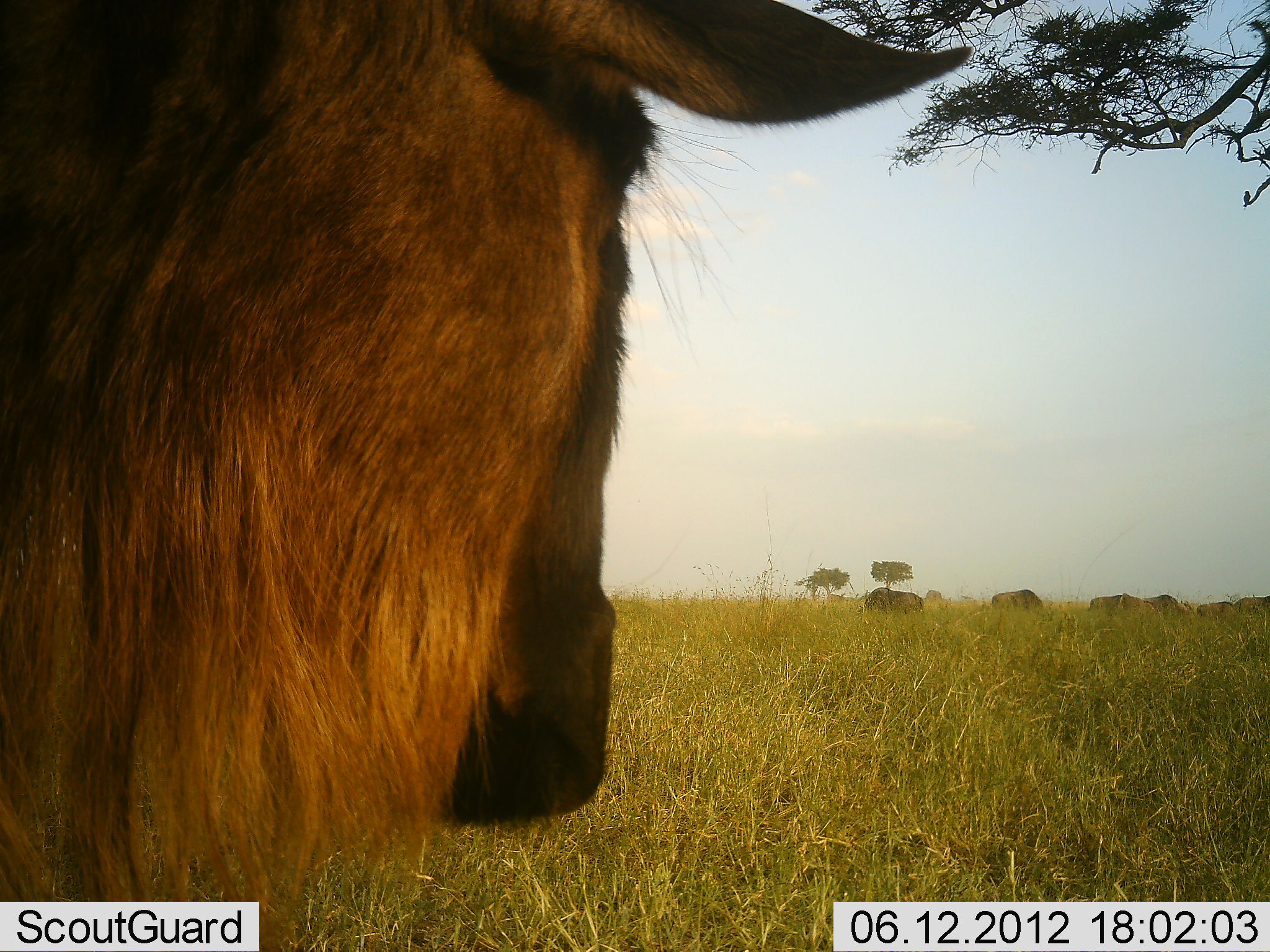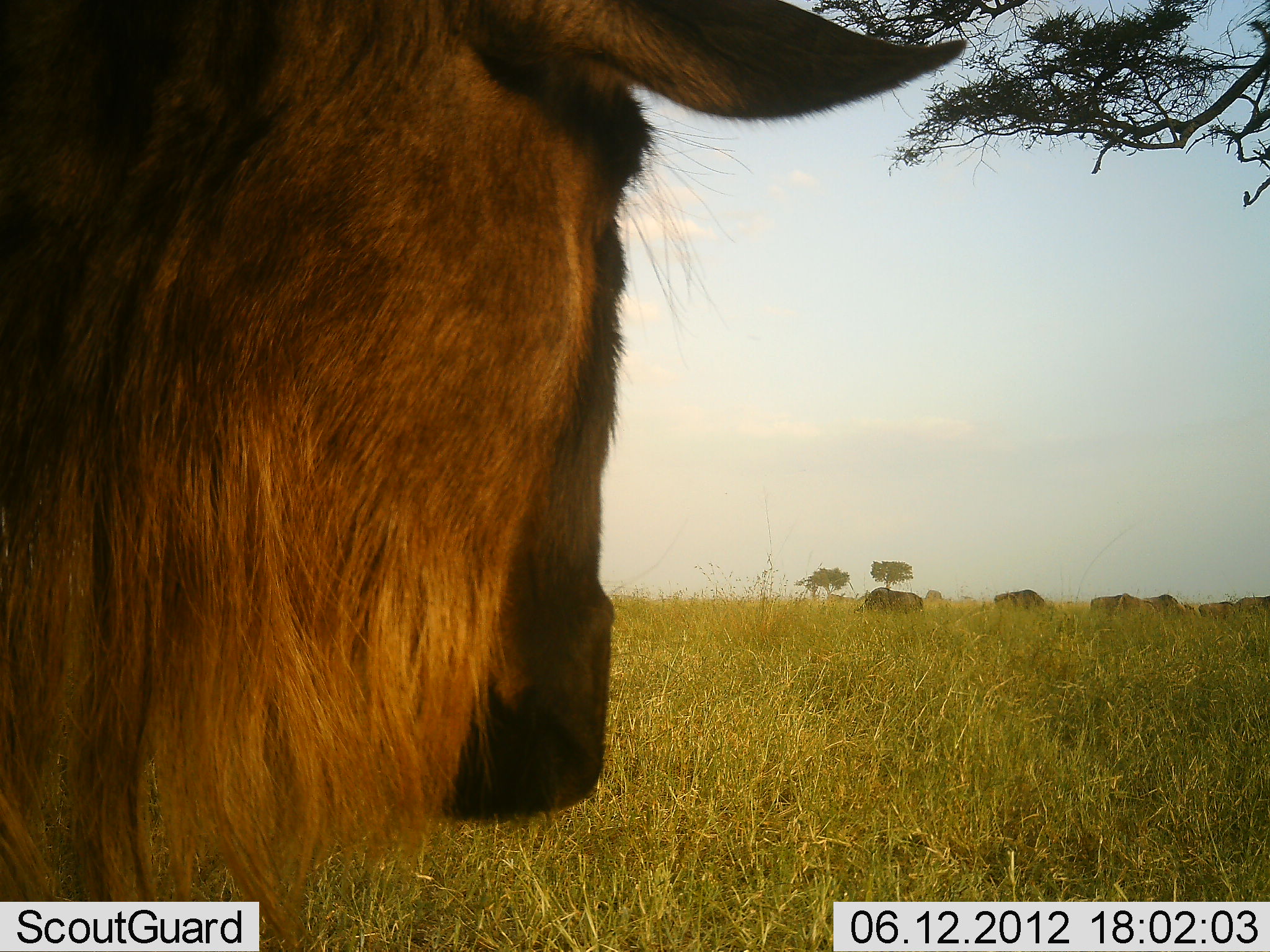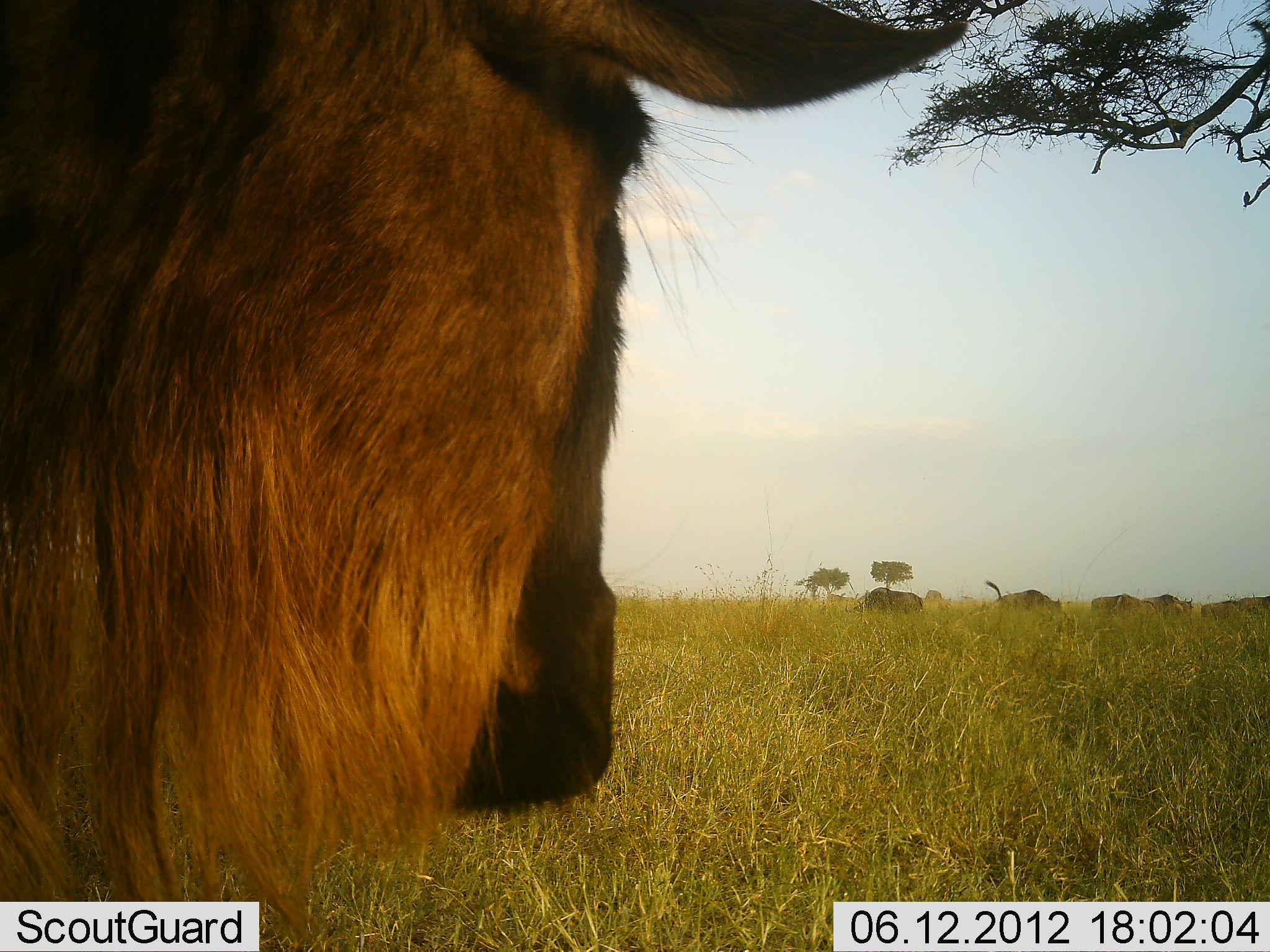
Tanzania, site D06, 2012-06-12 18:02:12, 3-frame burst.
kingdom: Animalia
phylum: Chordata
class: Mammalia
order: Artiodactyla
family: Bovidae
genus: Connochaetes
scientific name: Connochaetes taurinus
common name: blue wildebeest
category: wildebeest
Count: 6.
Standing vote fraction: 100%.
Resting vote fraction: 0%.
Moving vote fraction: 10%.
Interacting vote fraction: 0%.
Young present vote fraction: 0%.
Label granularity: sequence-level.